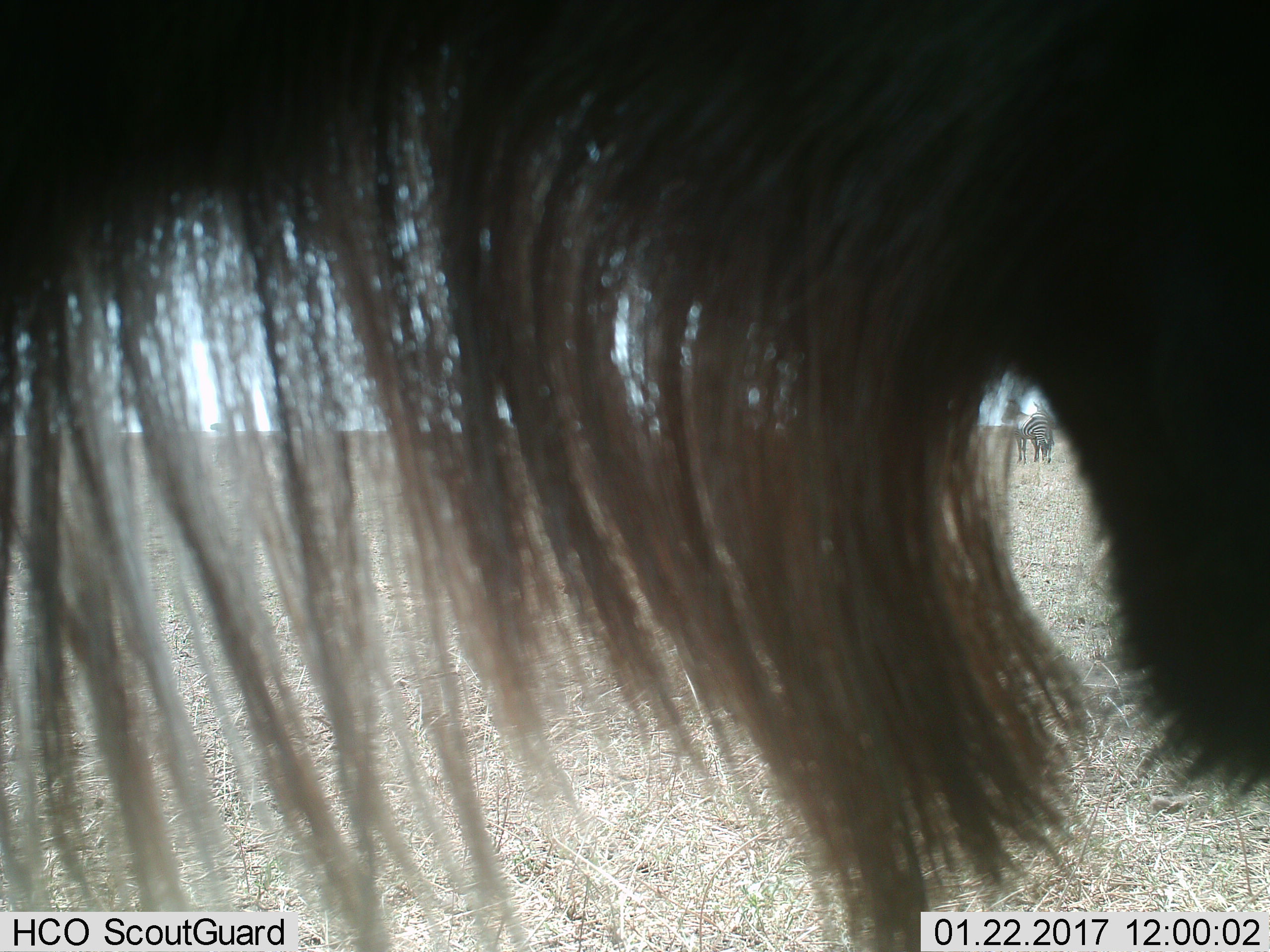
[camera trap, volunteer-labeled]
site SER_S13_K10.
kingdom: Animalia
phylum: Chordata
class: Mammalia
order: Artiodactyla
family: Bovidae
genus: Connochaetes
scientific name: Connochaetes taurinus taurinus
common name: blue wildebeest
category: wildebeestblue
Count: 1.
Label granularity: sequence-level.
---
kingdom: Animalia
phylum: Chordata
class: Mammalia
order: Perissodactyla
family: Equidae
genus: Equus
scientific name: Equus quagga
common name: plains zebra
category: zebraplains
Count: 2.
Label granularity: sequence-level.